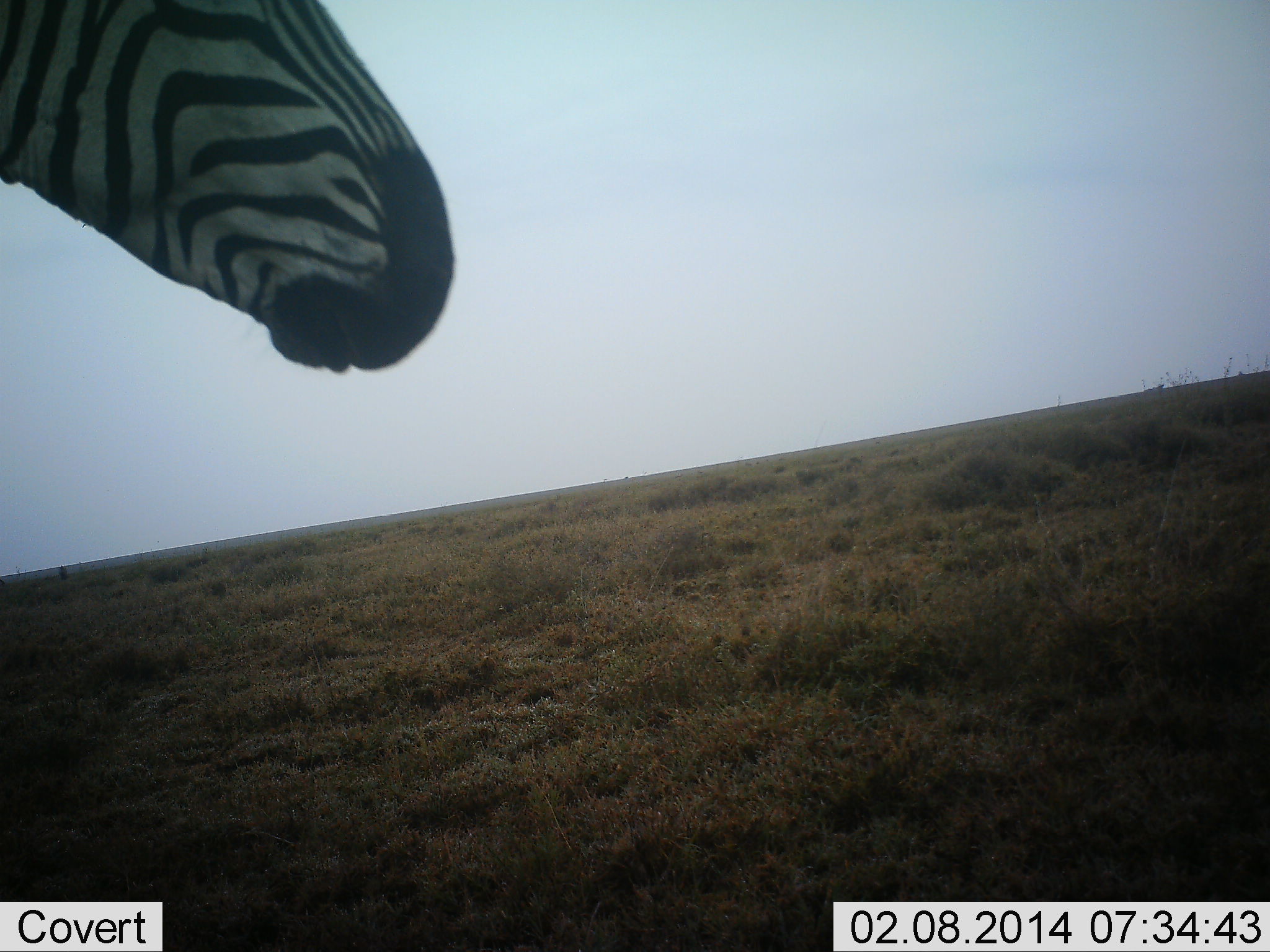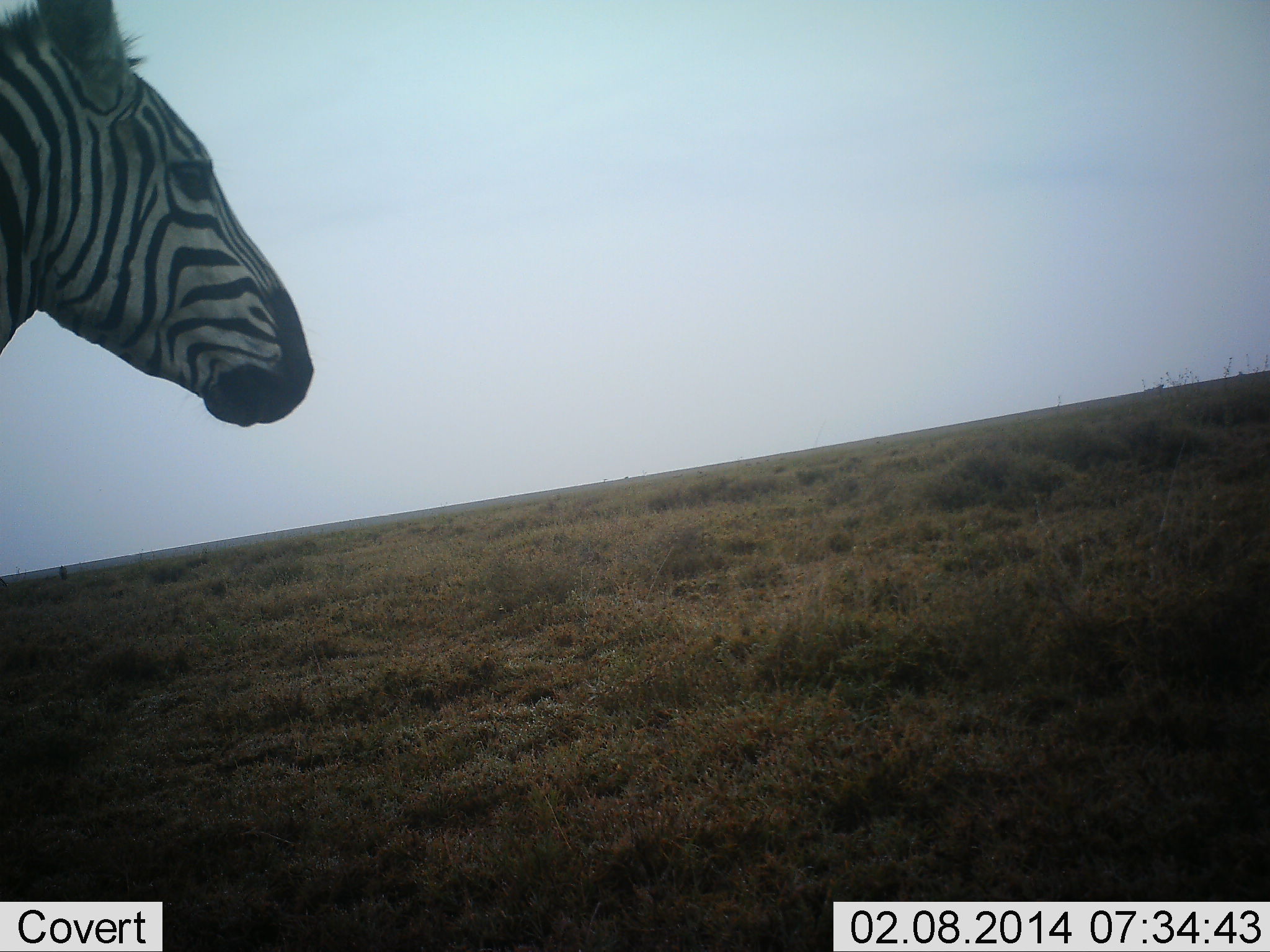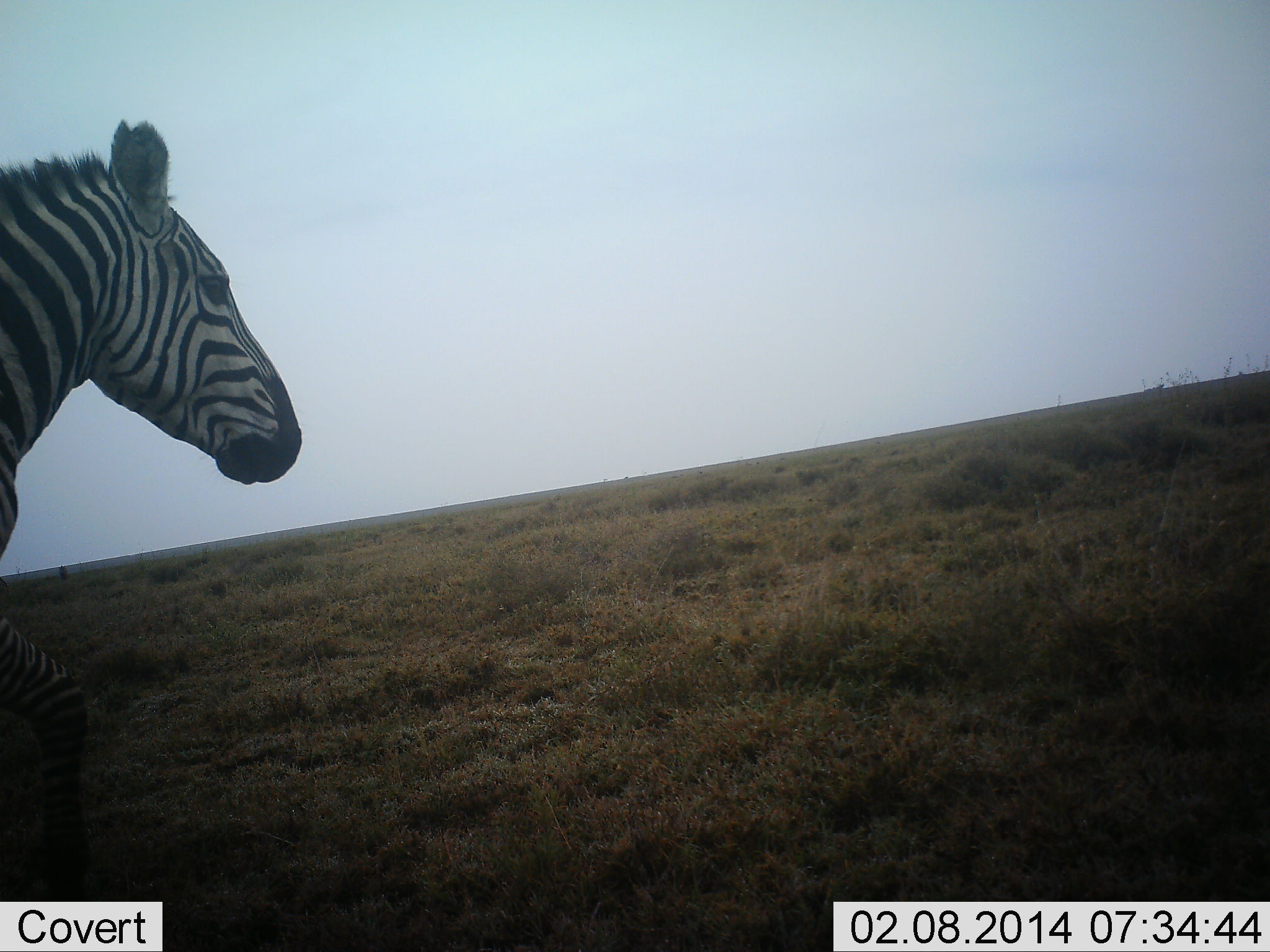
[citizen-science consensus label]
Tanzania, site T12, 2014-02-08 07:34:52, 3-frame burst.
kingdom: Animalia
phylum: Chordata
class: Mammalia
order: Perissodactyla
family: Equidae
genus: Equus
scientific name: Equus quagga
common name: plains zebra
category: zebra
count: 1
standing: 50%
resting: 0%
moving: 50%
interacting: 0%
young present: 0%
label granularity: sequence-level